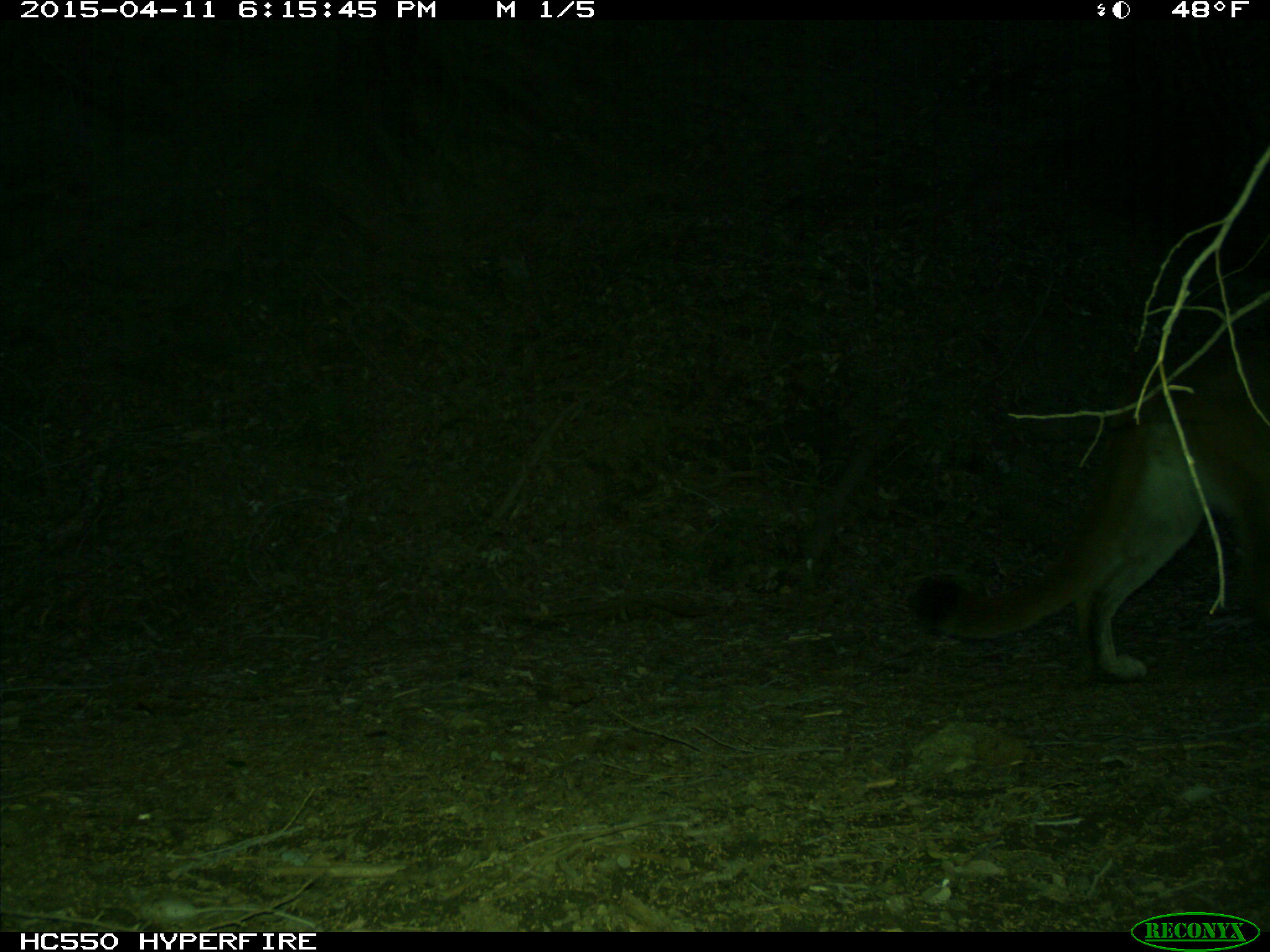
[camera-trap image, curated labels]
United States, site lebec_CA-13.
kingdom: Animalia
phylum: Chordata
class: Mammalia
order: Carnivora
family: Felidae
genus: Puma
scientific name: Puma concolor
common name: mountain lion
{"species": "Puma concolor (mountain lion)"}